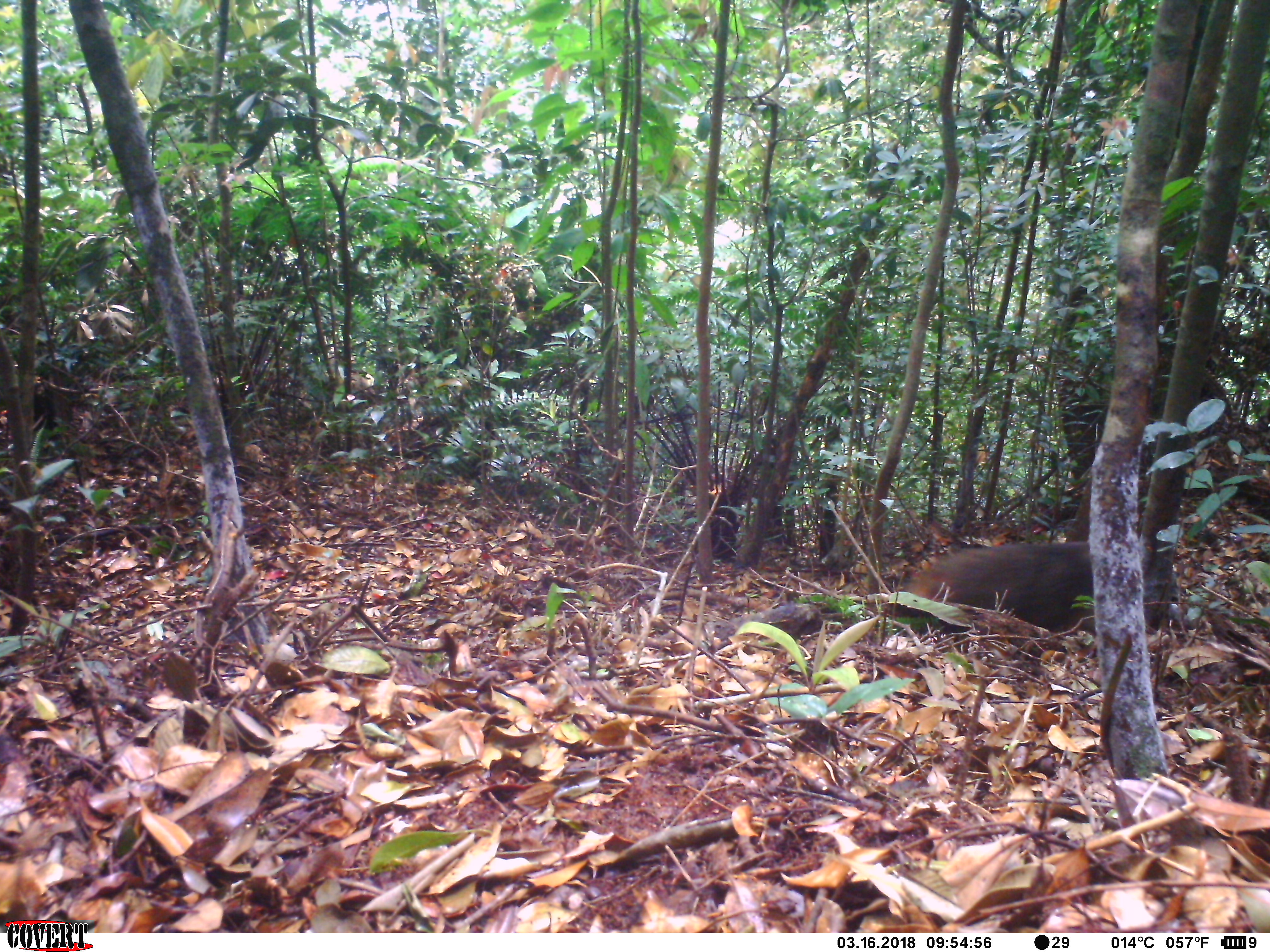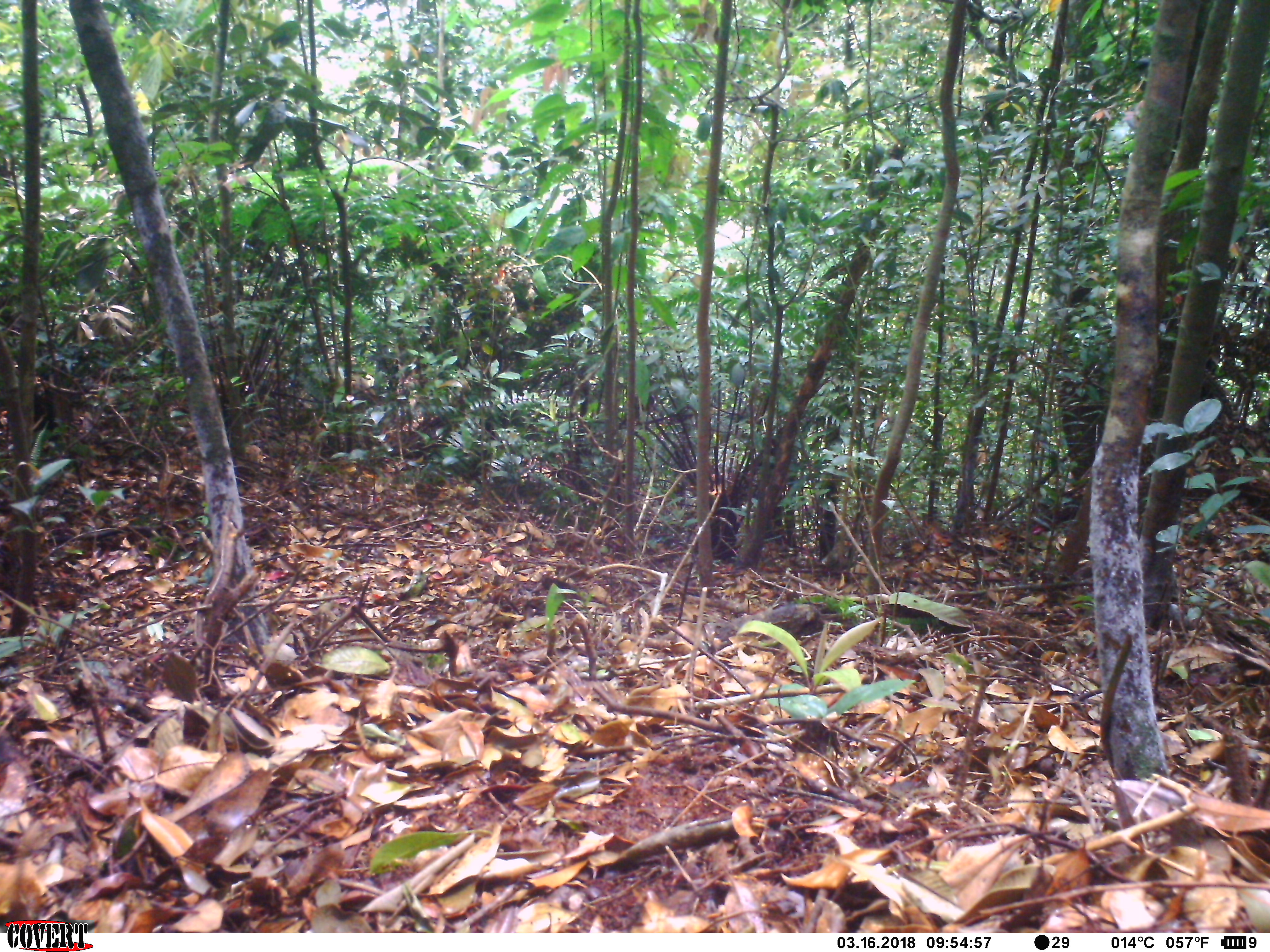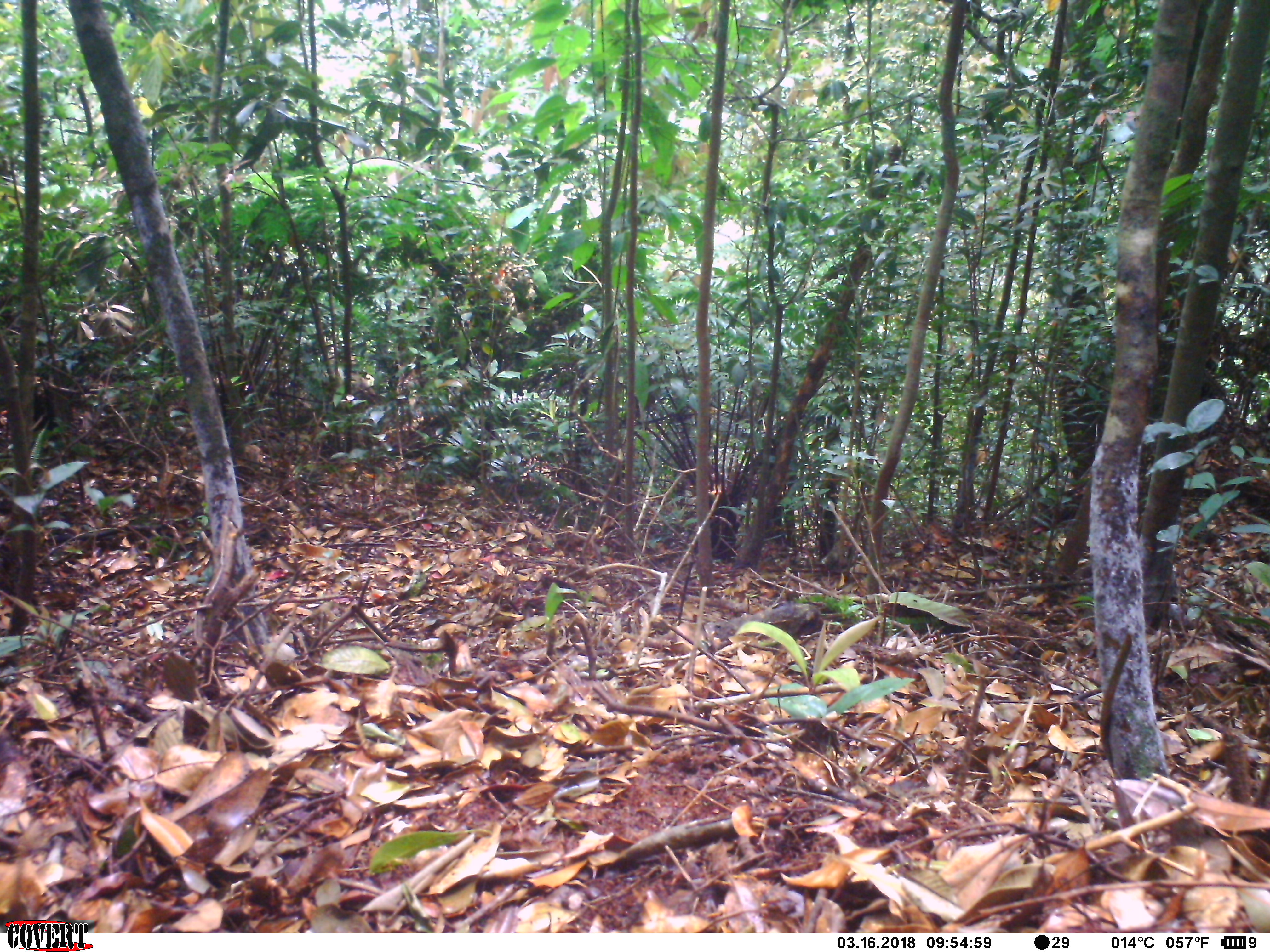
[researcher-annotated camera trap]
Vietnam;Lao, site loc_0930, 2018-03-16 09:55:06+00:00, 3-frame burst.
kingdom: Animalia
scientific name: Animalia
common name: animal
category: unidentified animal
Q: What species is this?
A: Unidentified animal (animal) (Animalia).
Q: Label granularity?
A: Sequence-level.